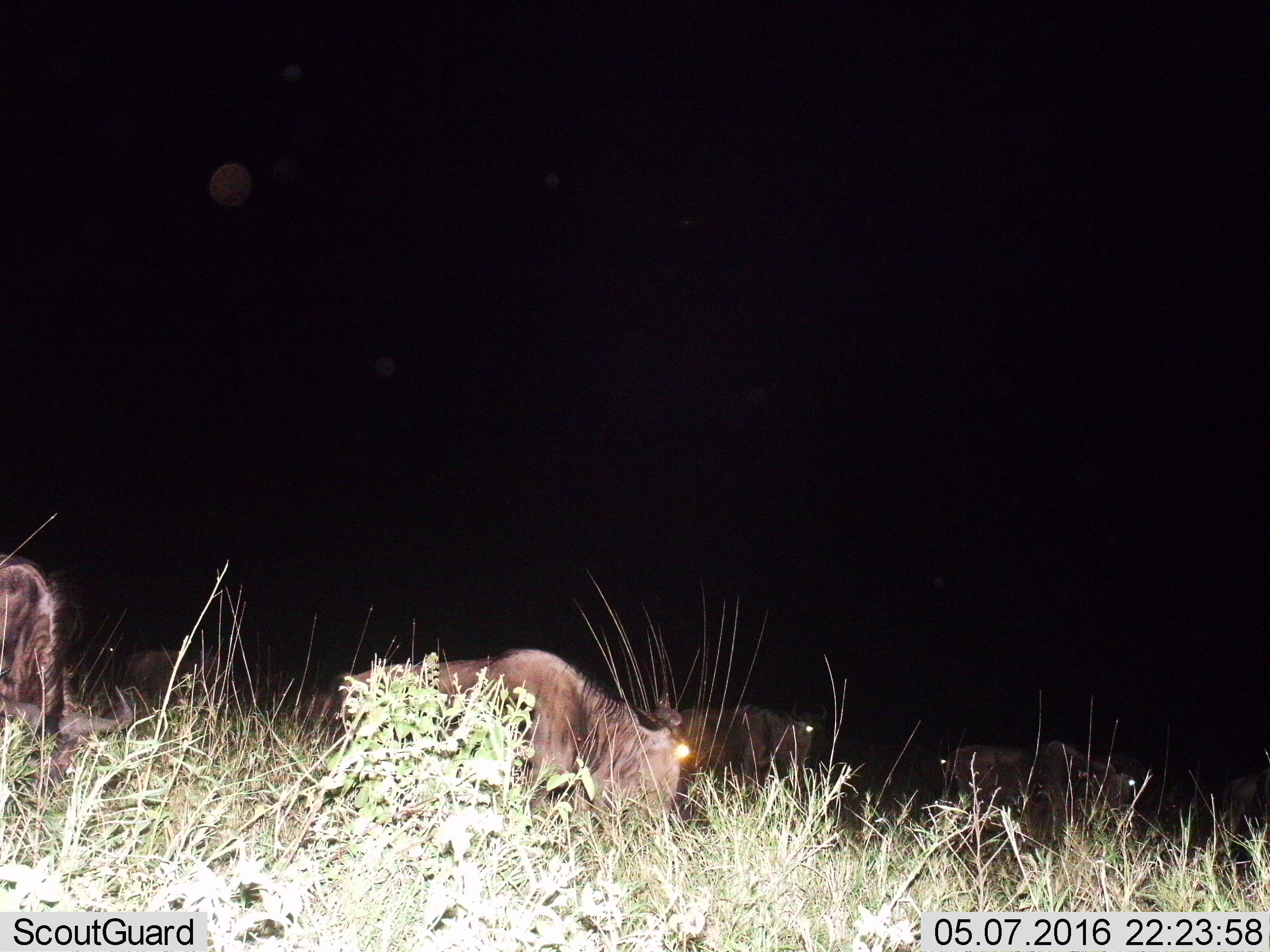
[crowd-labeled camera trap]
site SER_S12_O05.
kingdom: Animalia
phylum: Chordata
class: Mammalia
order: Artiodactyla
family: Bovidae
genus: Connochaetes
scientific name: Connochaetes taurinus taurinus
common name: blue wildebeest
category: wildebeestblue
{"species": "wildebeestblue (blue wildebeest) (Connochaetes taurinus taurinus)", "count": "7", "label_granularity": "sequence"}